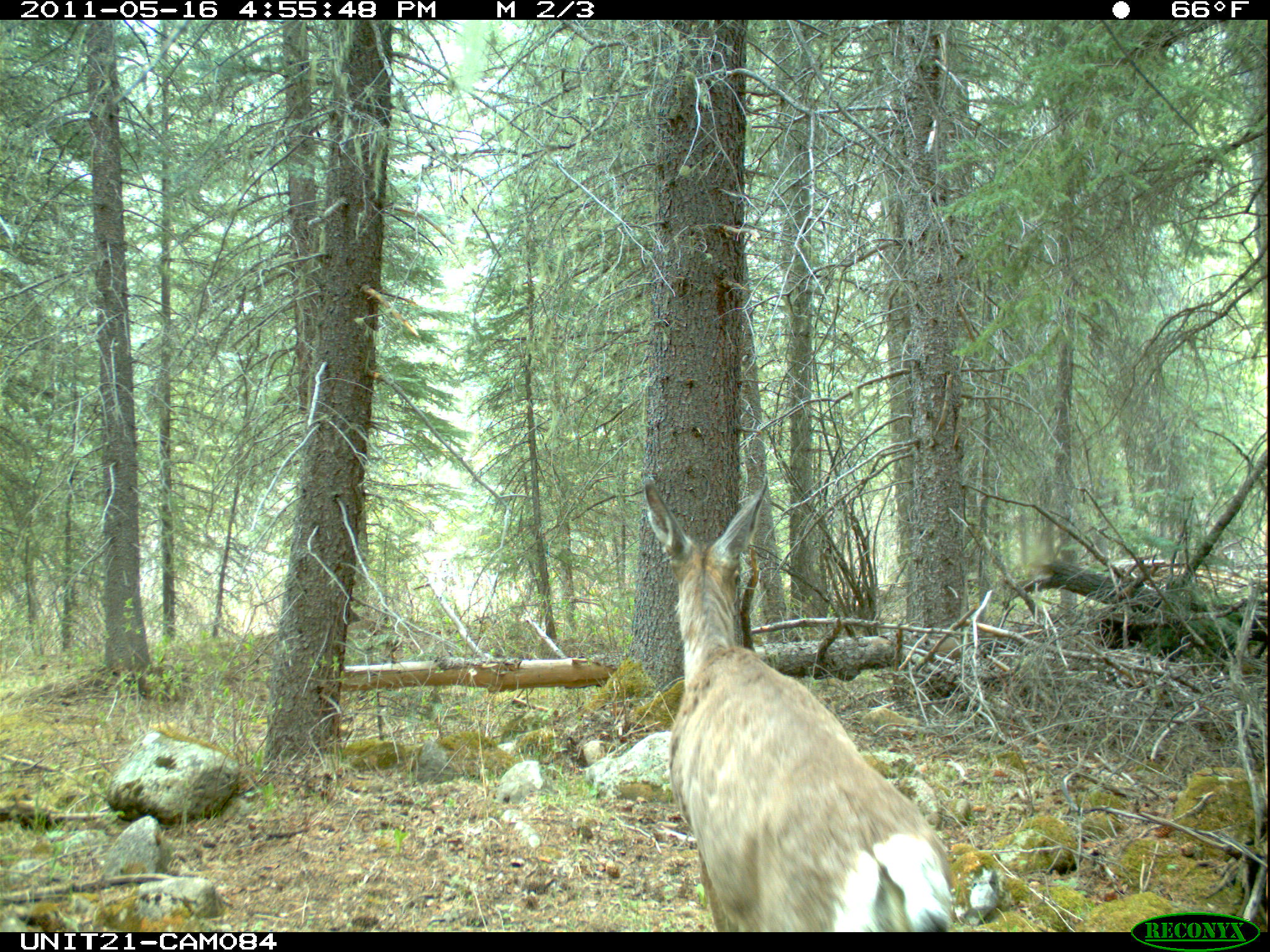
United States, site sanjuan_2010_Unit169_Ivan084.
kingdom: Animalia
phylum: Chordata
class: Mammalia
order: Artiodactyla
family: Cervidae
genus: Odocoileus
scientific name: Odocoileus hemionus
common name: mule deer